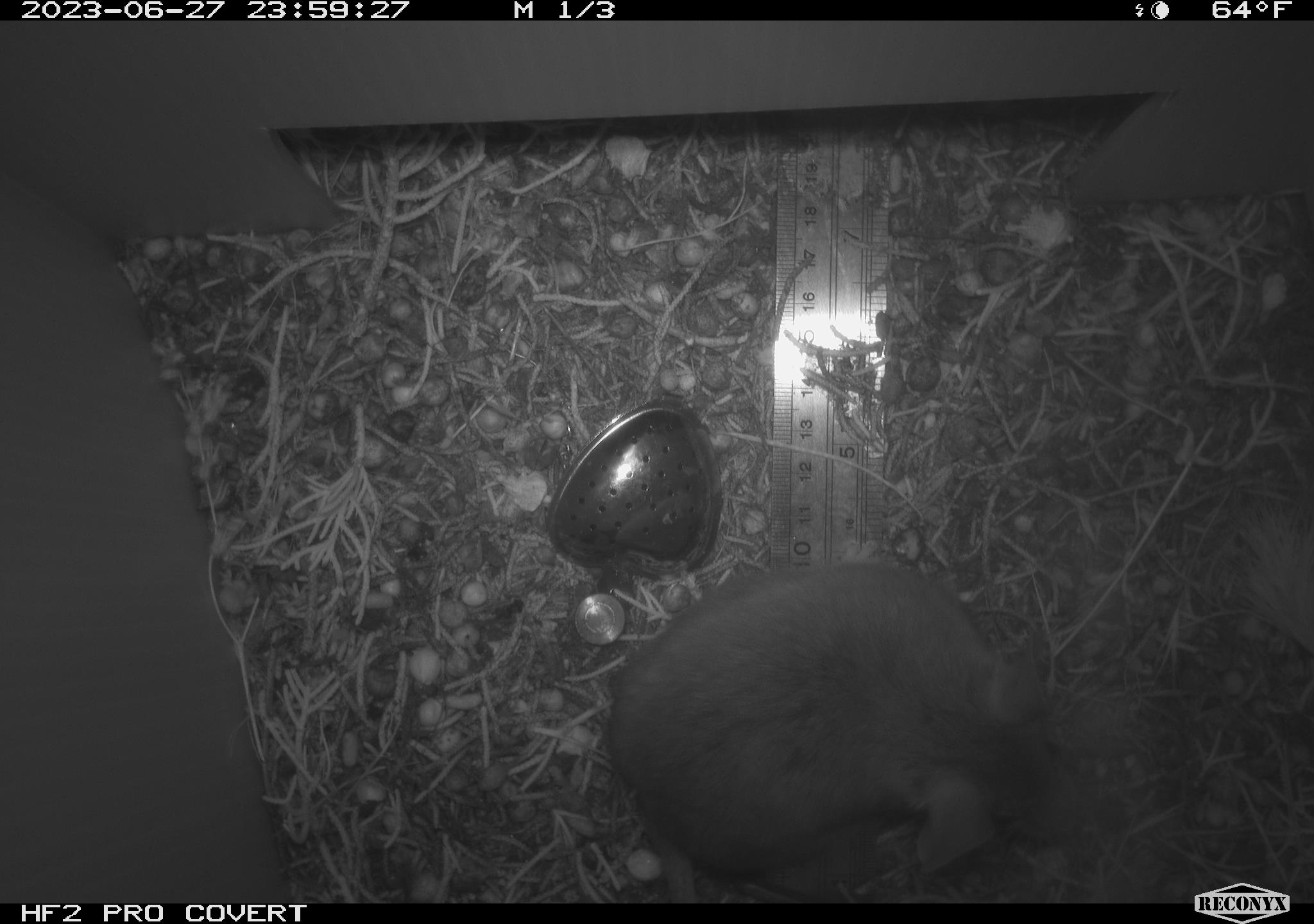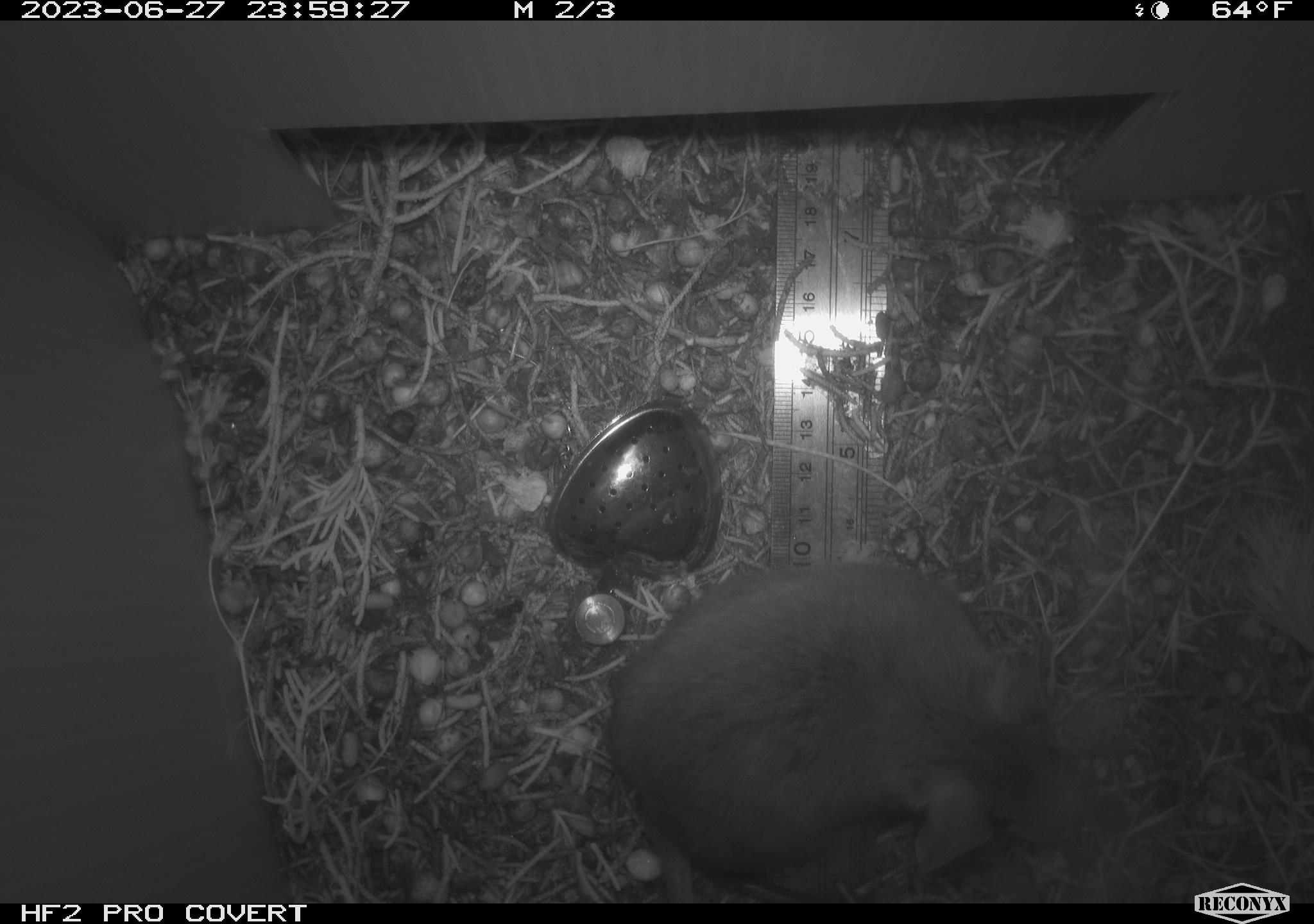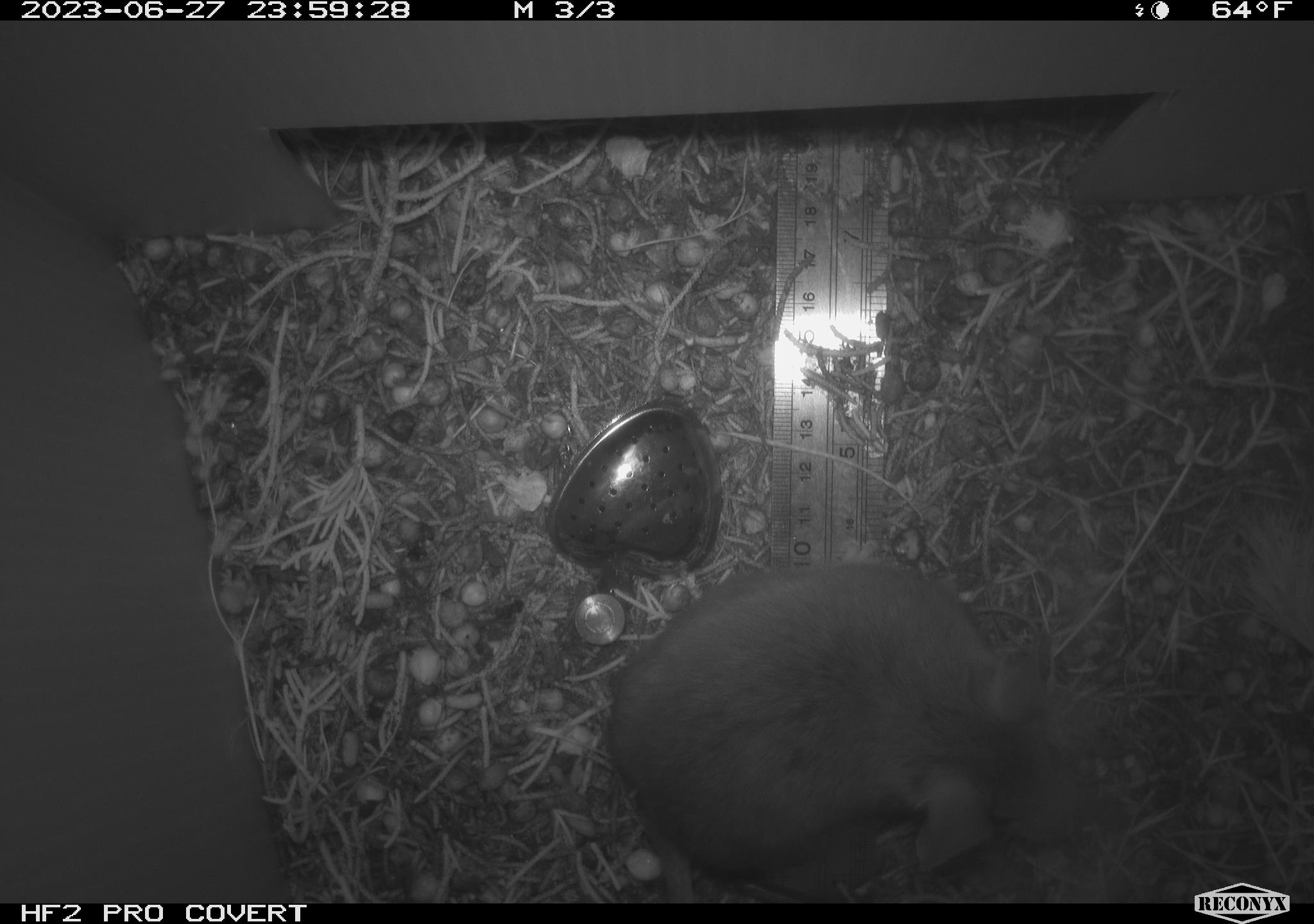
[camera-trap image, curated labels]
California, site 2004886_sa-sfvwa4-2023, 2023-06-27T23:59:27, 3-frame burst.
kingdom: Animalia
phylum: Chordata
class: Mammalia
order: Rodentia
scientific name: Rodentia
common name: mouse species